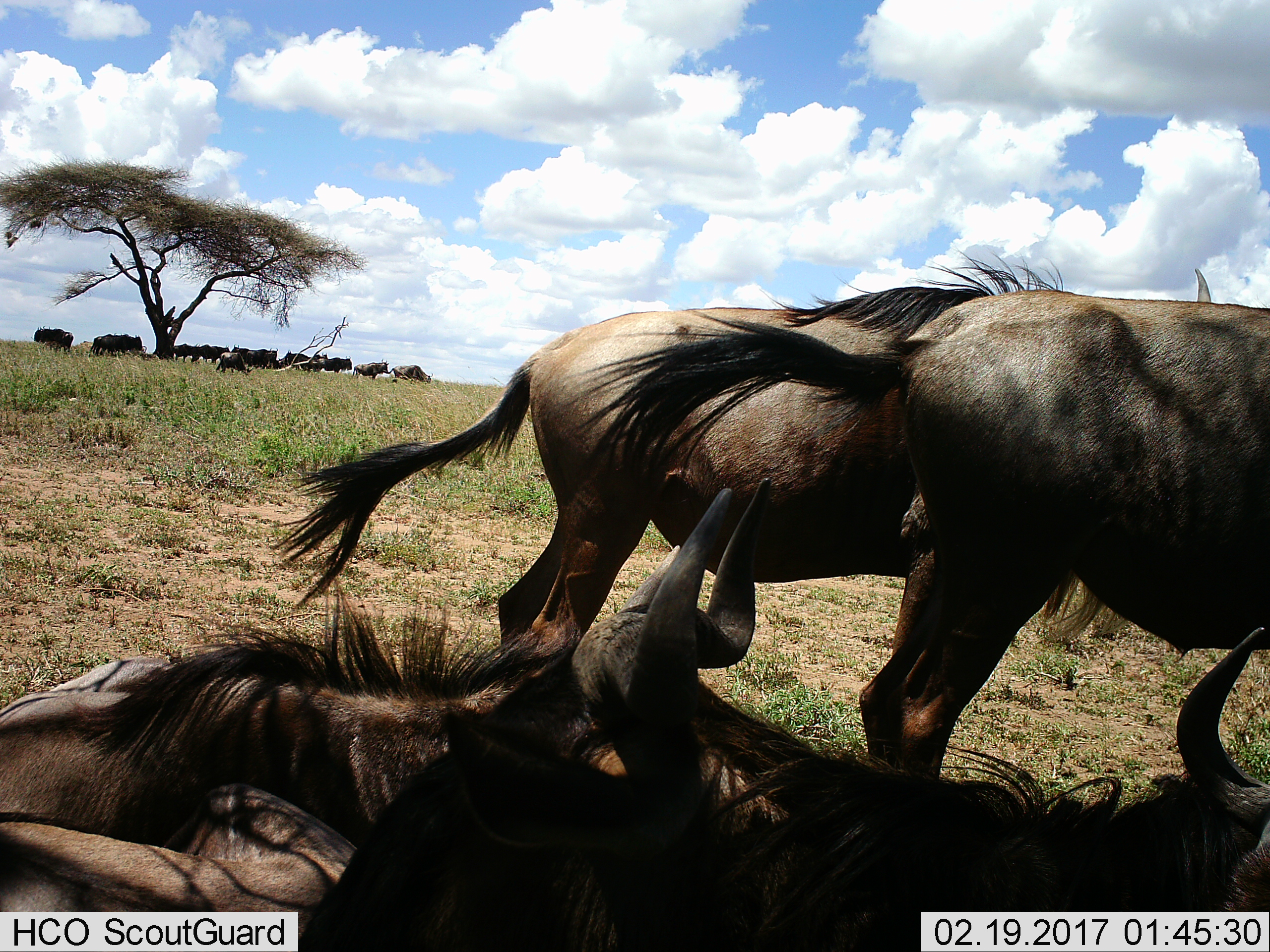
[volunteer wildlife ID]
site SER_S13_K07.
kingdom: Animalia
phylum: Chordata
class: Mammalia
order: Artiodactyla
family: Bovidae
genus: Connochaetes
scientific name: Connochaetes taurinus taurinus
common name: blue wildebeest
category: wildebeestblue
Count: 11-50.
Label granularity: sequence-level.